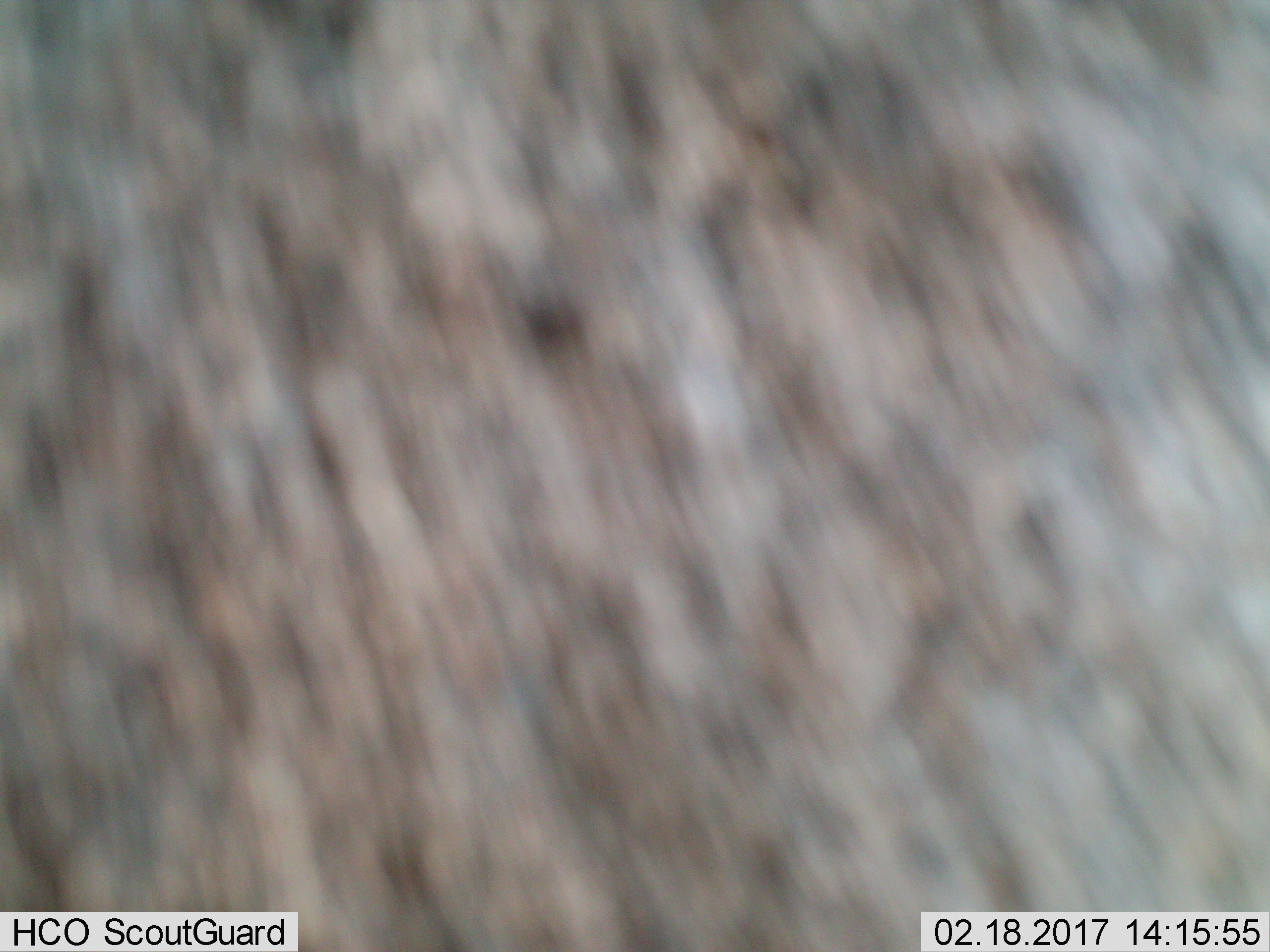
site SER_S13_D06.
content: unidentified animal